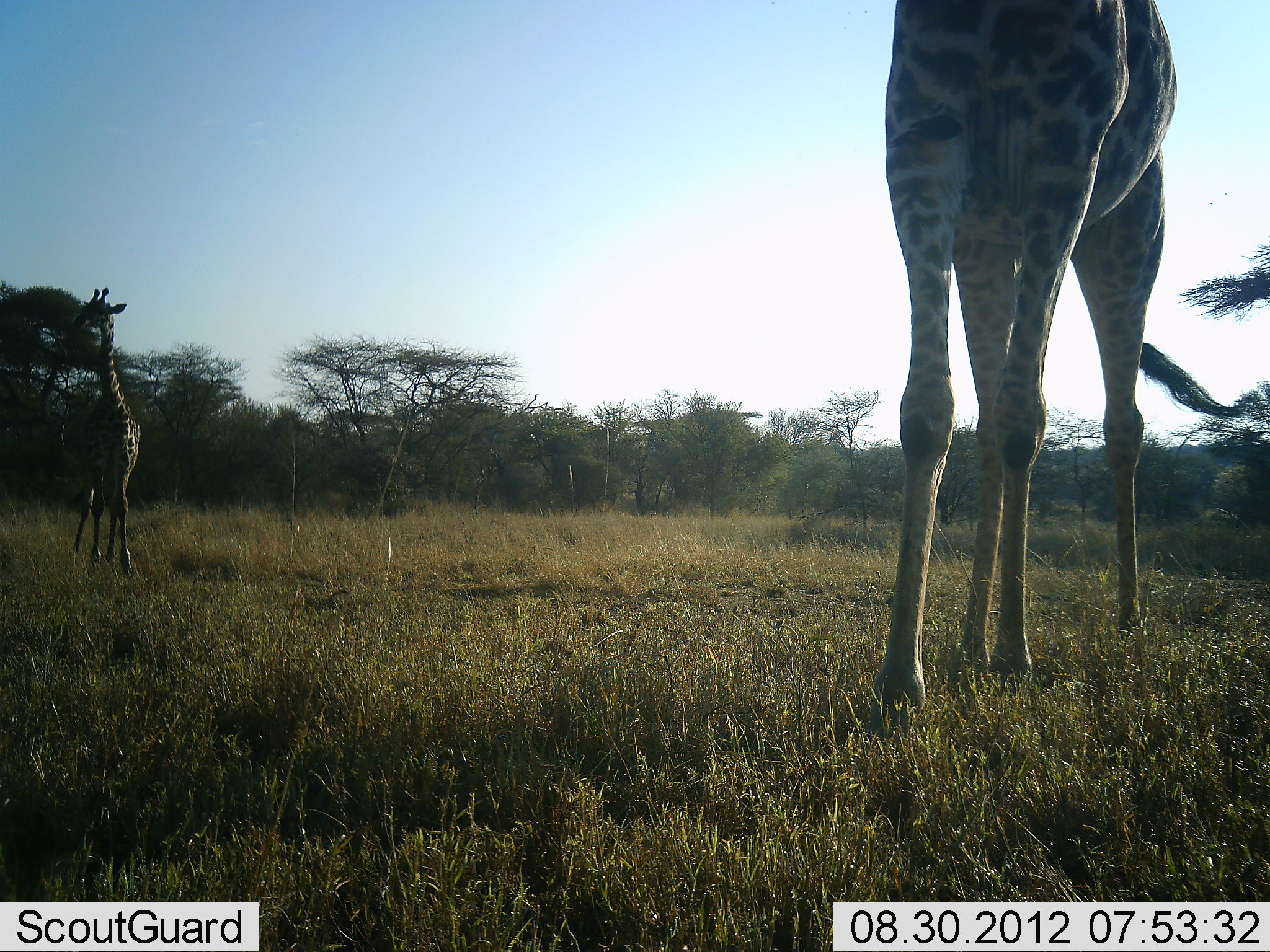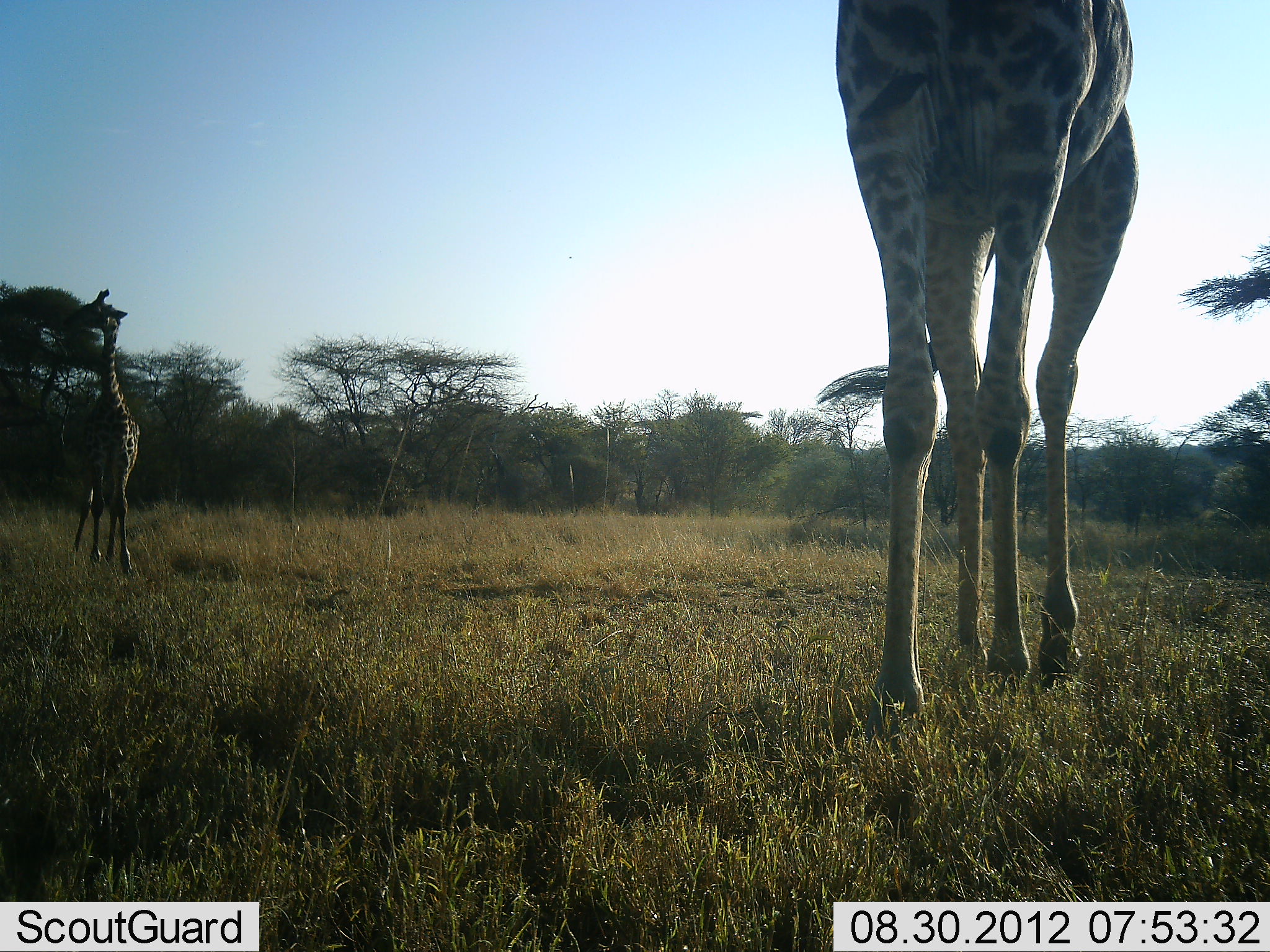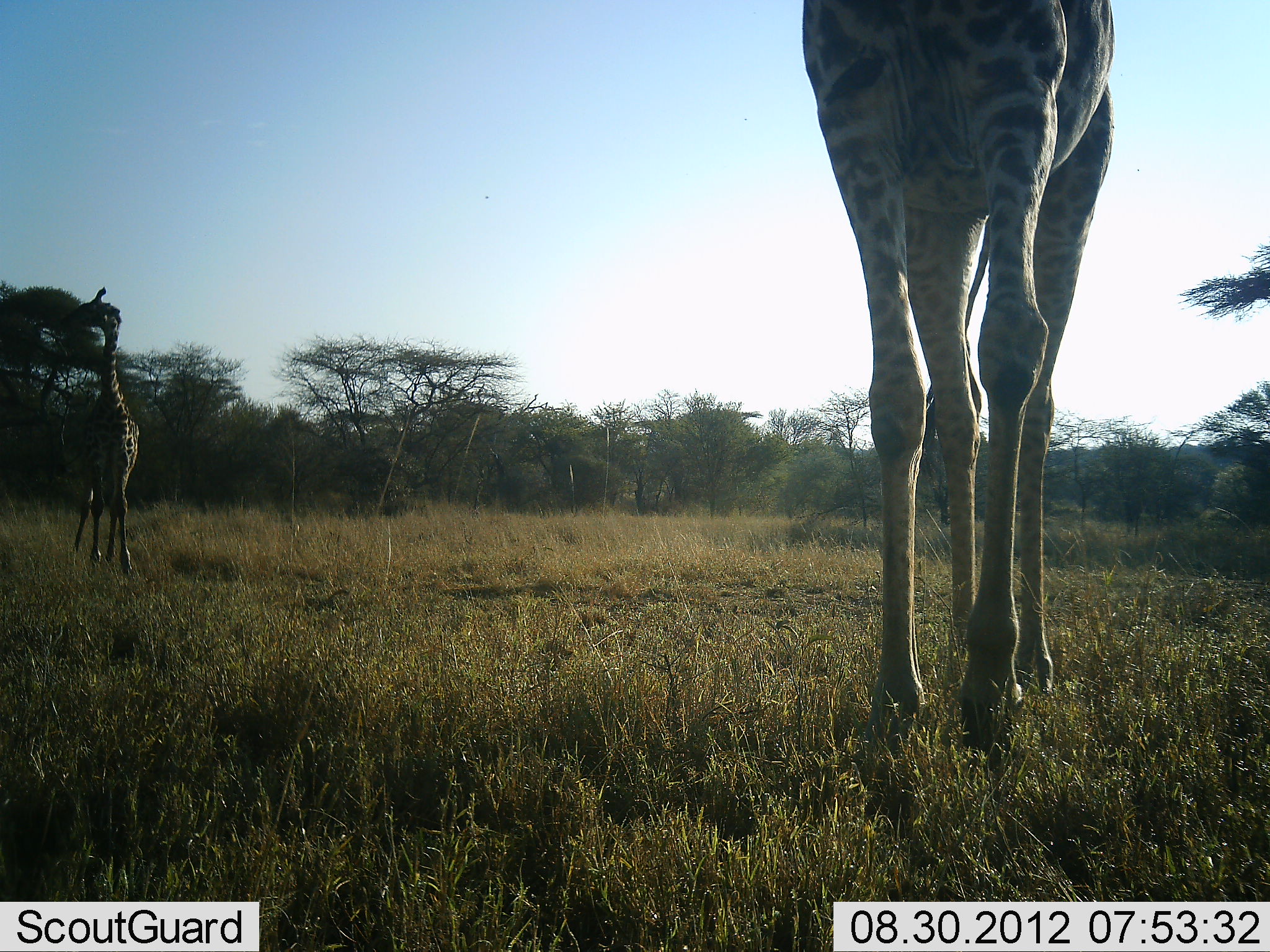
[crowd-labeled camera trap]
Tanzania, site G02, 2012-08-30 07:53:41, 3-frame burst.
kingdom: Animalia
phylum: Chordata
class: Mammalia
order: Artiodactyla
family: Giraffidae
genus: Giraffa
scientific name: Giraffa camelopardalis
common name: giraffe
Giraffe (Giraffa camelopardalis), count 2. Behavior (volunteer vote fractions): standing 80%, resting 0%, moving 50%, interacting 0%. Young present (vote fraction): 20%. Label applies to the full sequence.